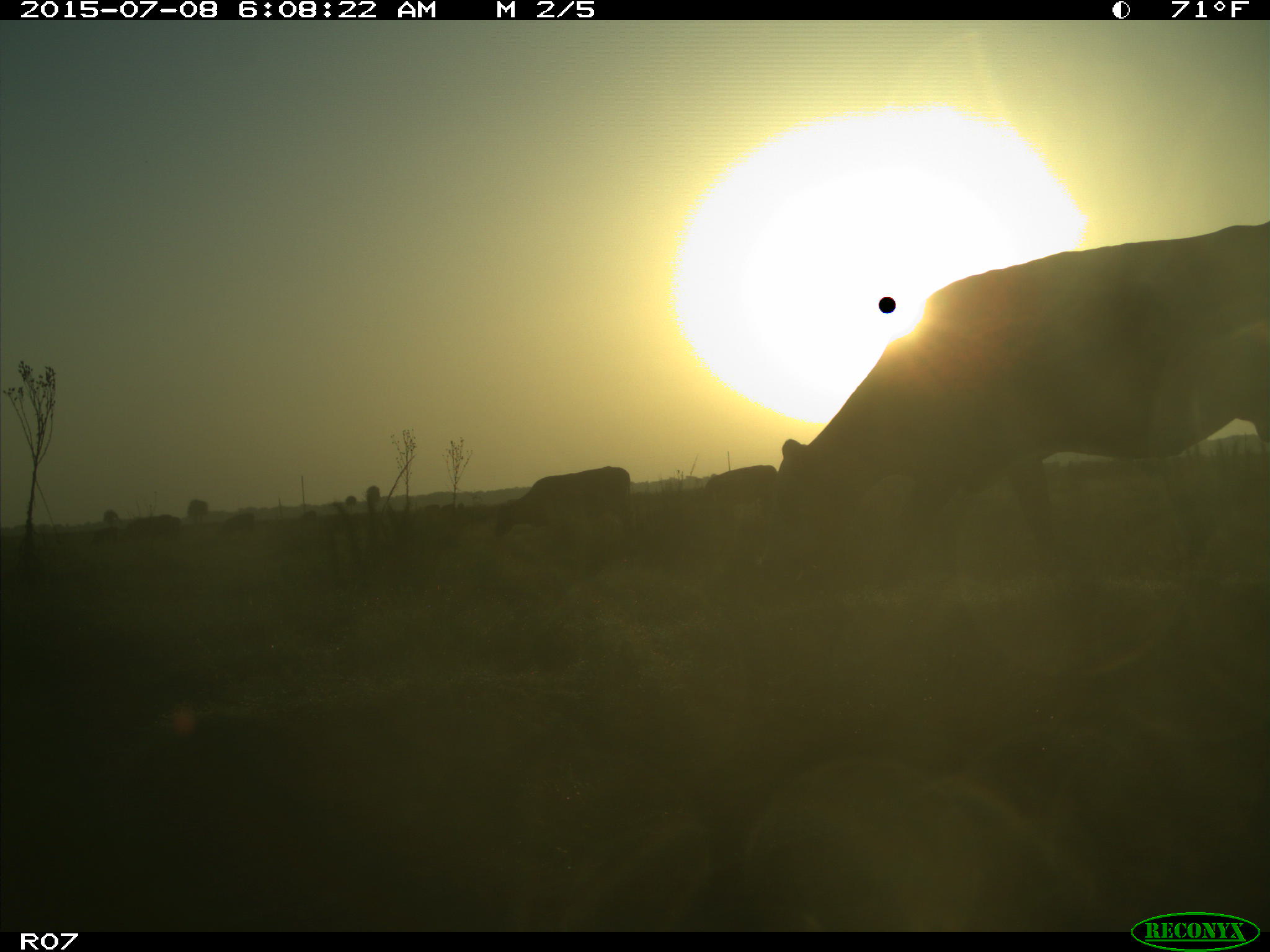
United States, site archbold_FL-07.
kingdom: Animalia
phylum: Chordata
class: Mammalia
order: Artiodactyla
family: Bovidae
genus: Bos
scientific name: Bos taurus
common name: domestic cow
Bos taurus (domestic cow).